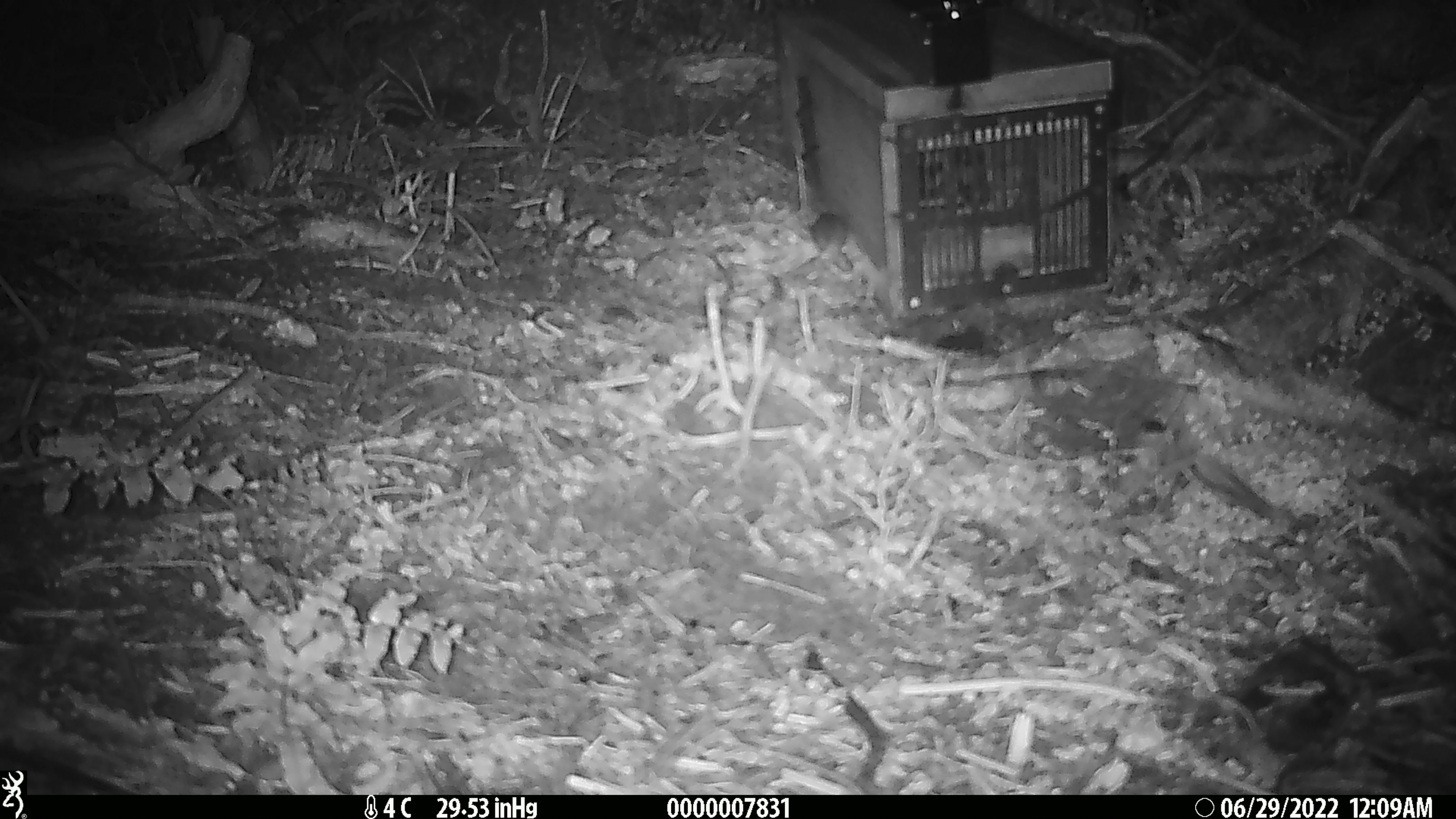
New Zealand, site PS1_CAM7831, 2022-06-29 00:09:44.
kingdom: Animalia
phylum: Chordata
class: Mammalia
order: Rodentia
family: Muridae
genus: Mus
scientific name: Mus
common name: mouse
Mouse (Mus).